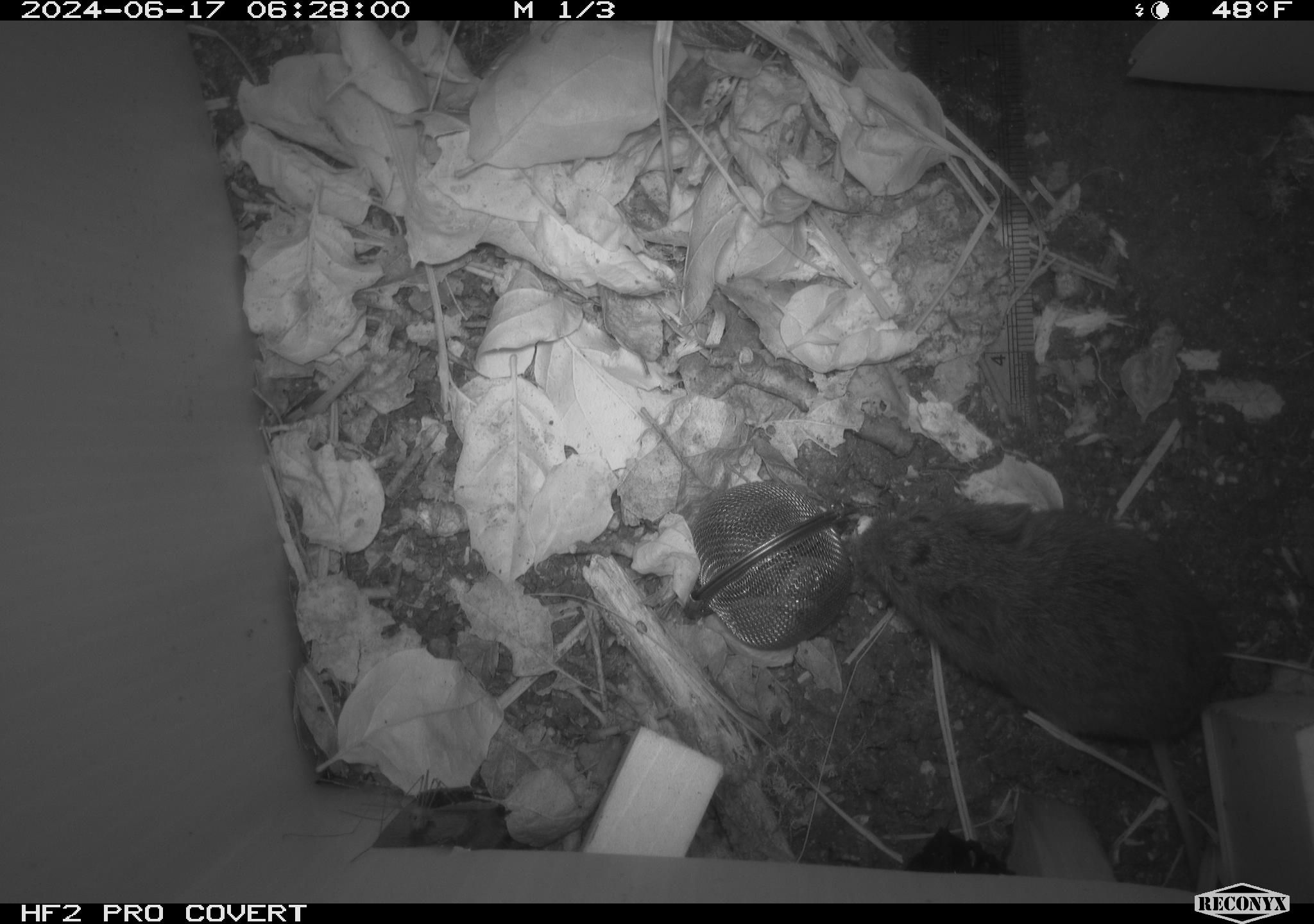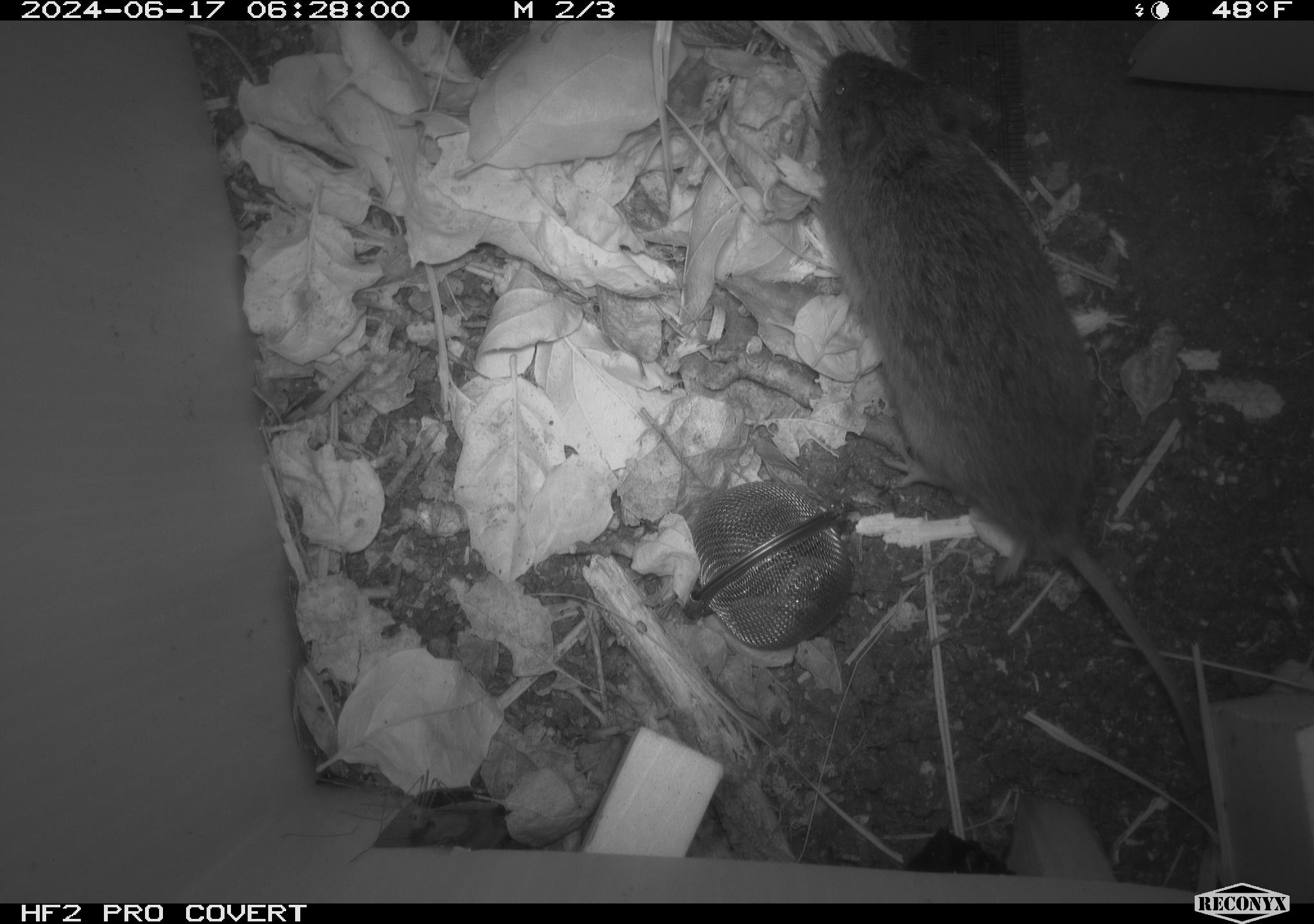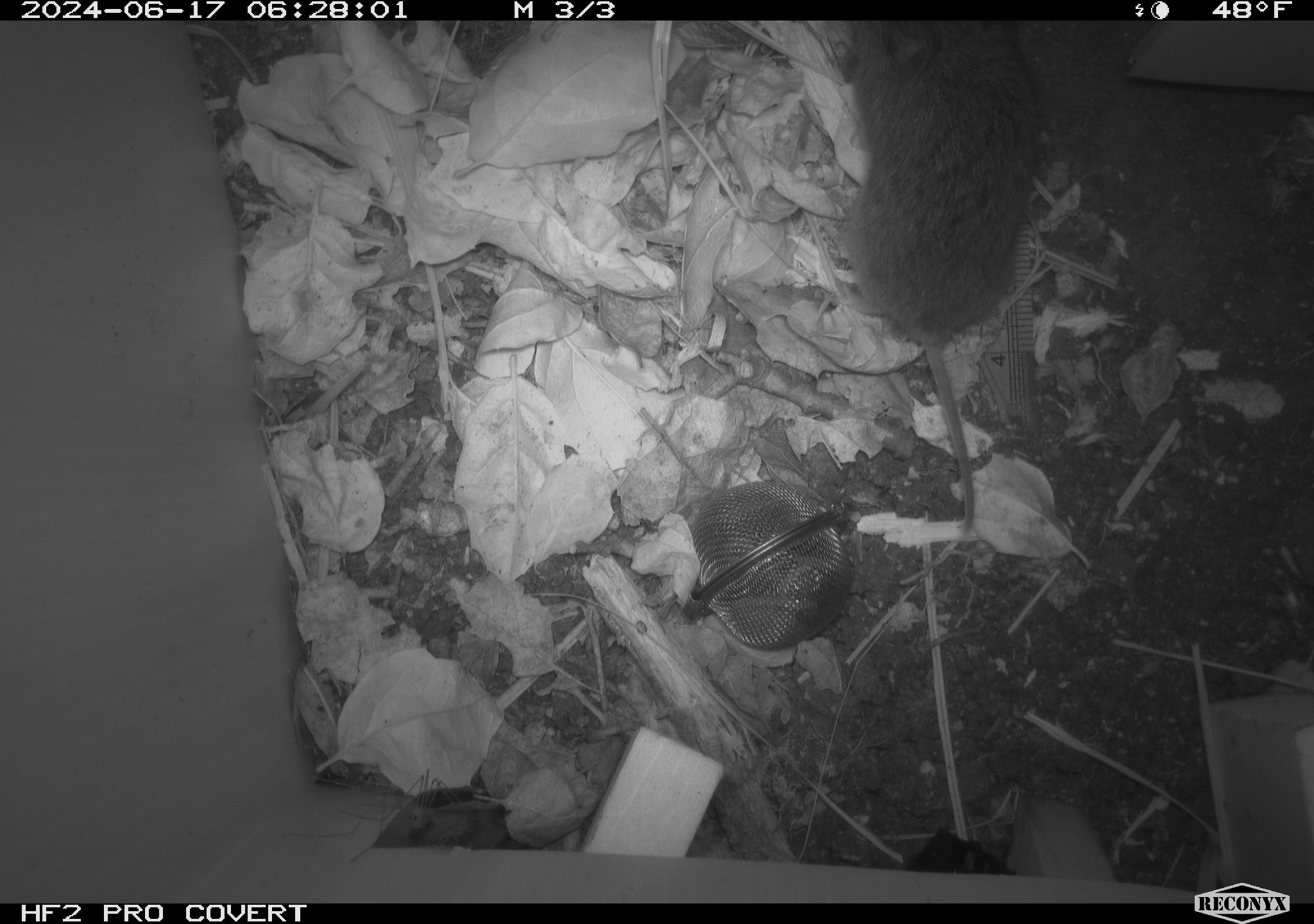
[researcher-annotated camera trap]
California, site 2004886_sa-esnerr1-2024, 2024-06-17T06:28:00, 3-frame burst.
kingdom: Animalia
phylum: Chordata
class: Mammalia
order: Rodentia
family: Cricetidae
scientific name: Cricetidae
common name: hamsters, voles, lemmings, and allies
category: cricetidae family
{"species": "cricetidae family (hamsters, voles, lemmings, and allies) (Cricetidae)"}